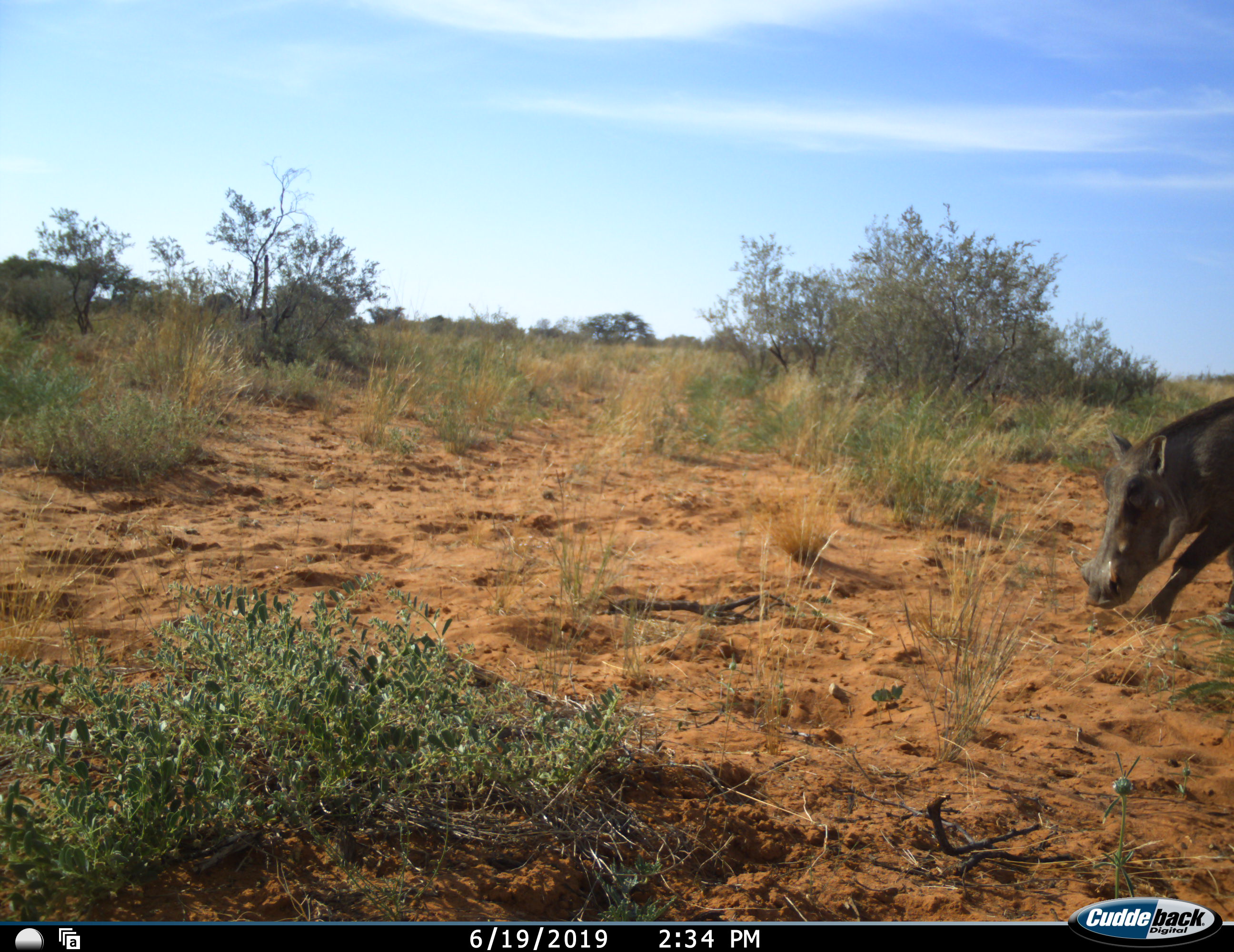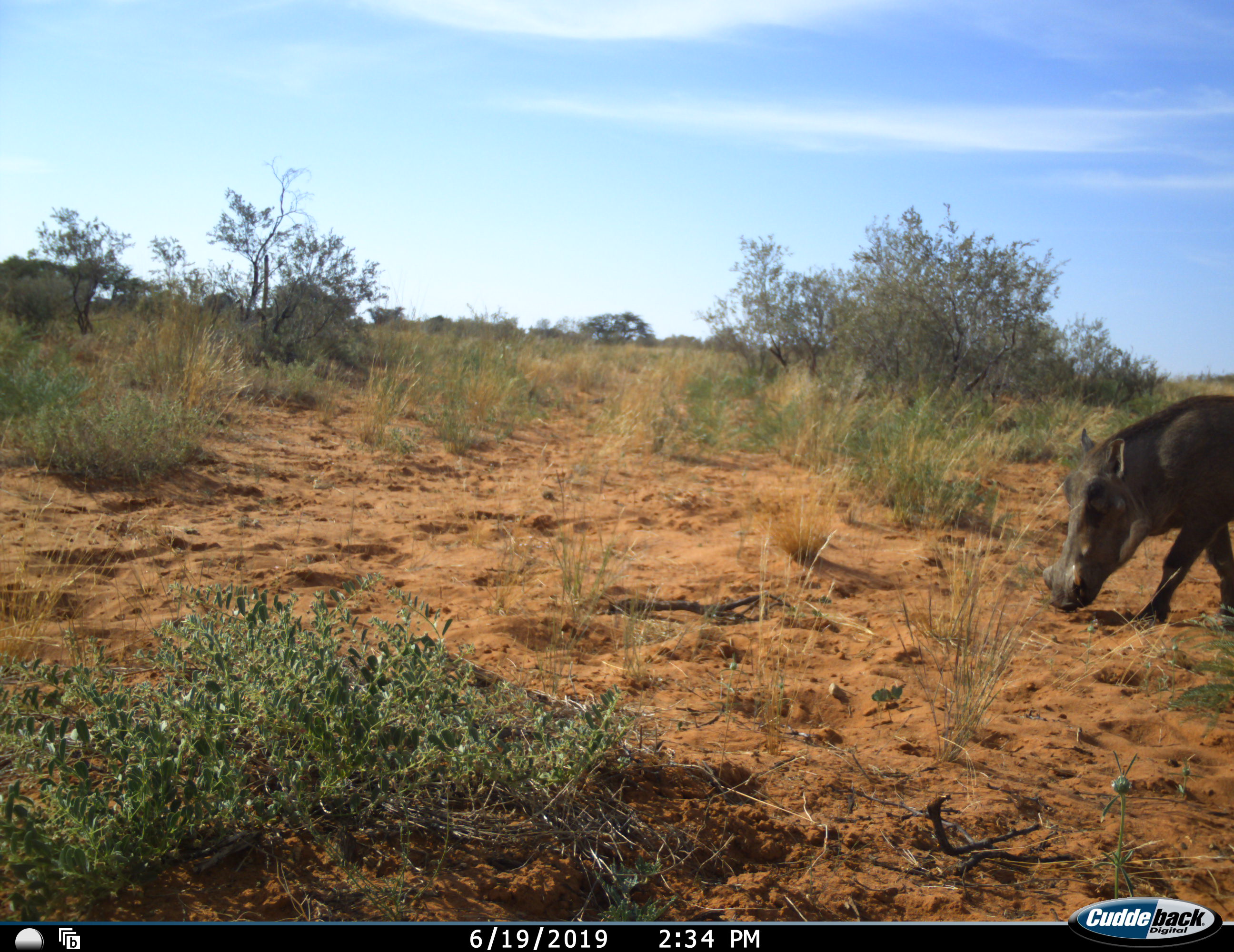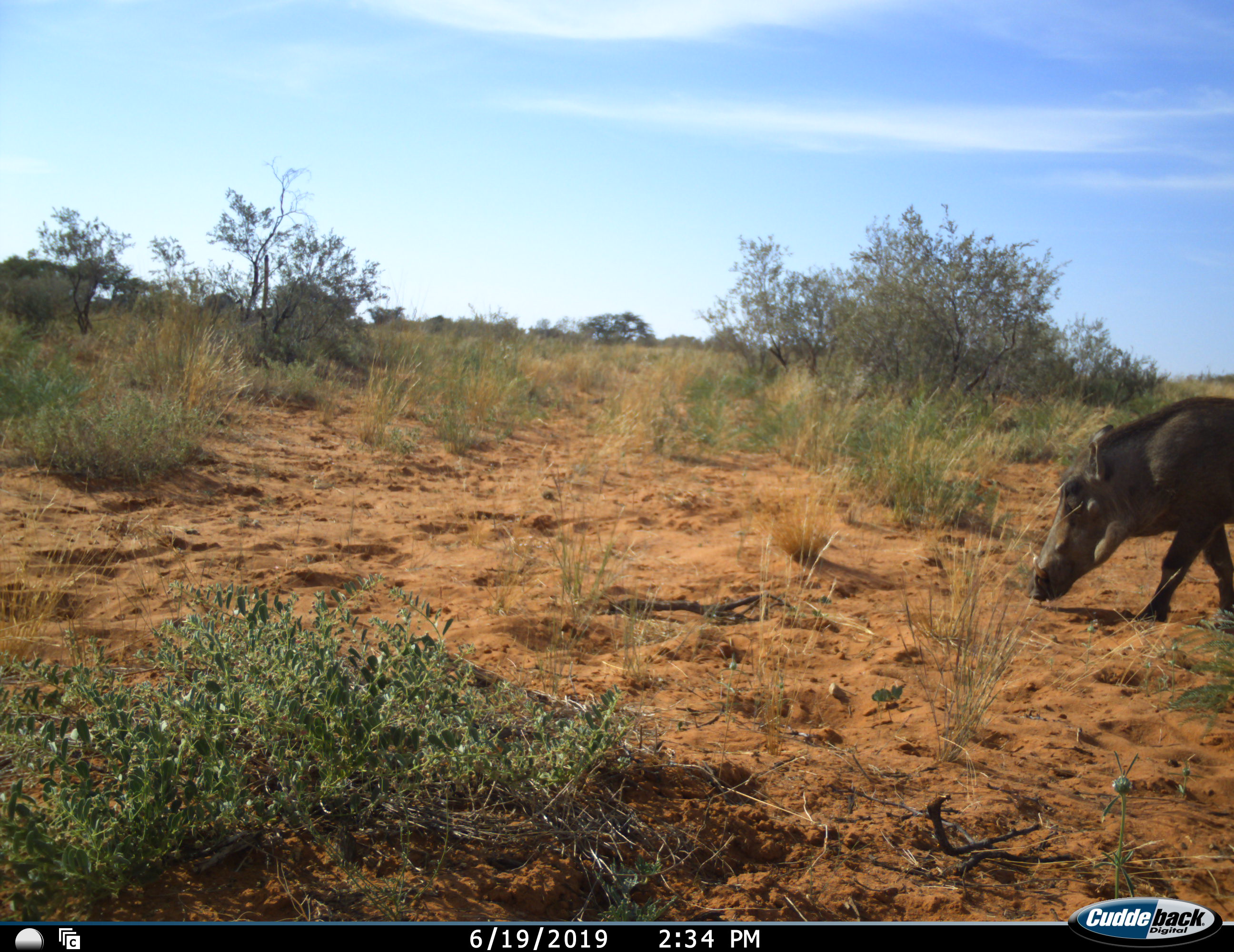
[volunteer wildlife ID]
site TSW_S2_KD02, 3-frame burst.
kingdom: Animalia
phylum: Chordata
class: Mammalia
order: Artiodactyla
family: Suidae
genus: Phacochoerus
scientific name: Phacochoerus africanus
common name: warthog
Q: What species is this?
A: Warthog (Phacochoerus africanus).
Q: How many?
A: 1.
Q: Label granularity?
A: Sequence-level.